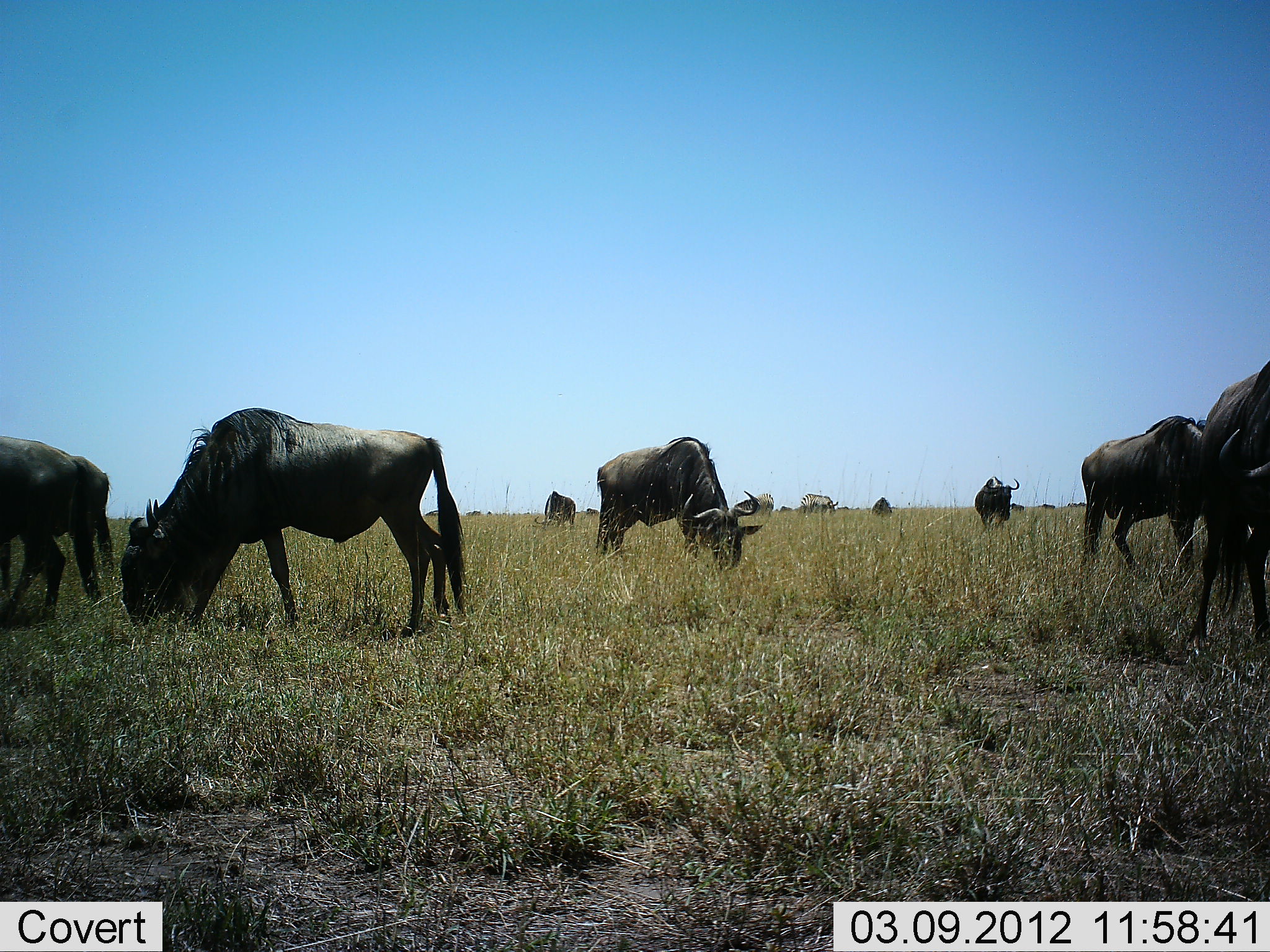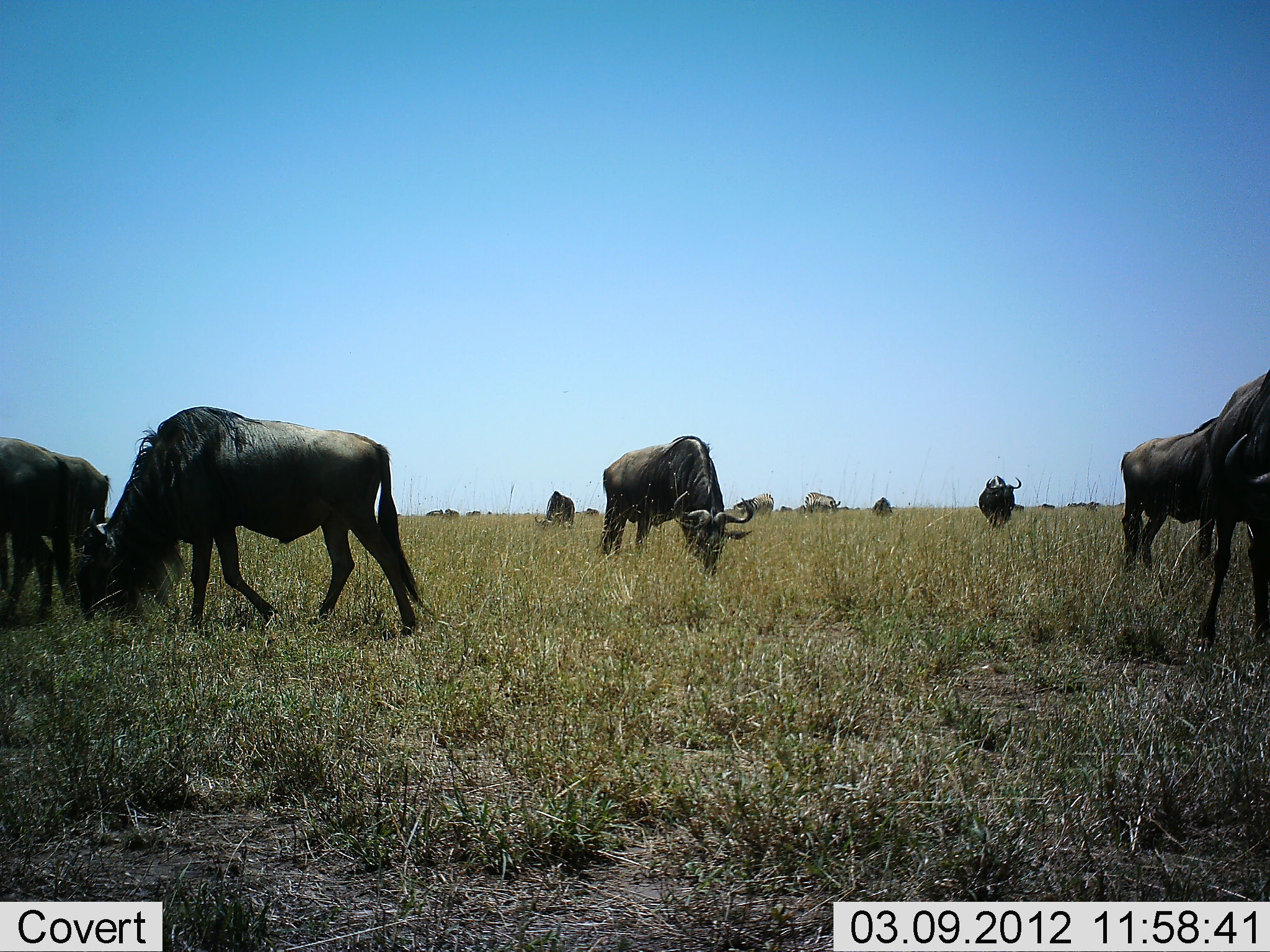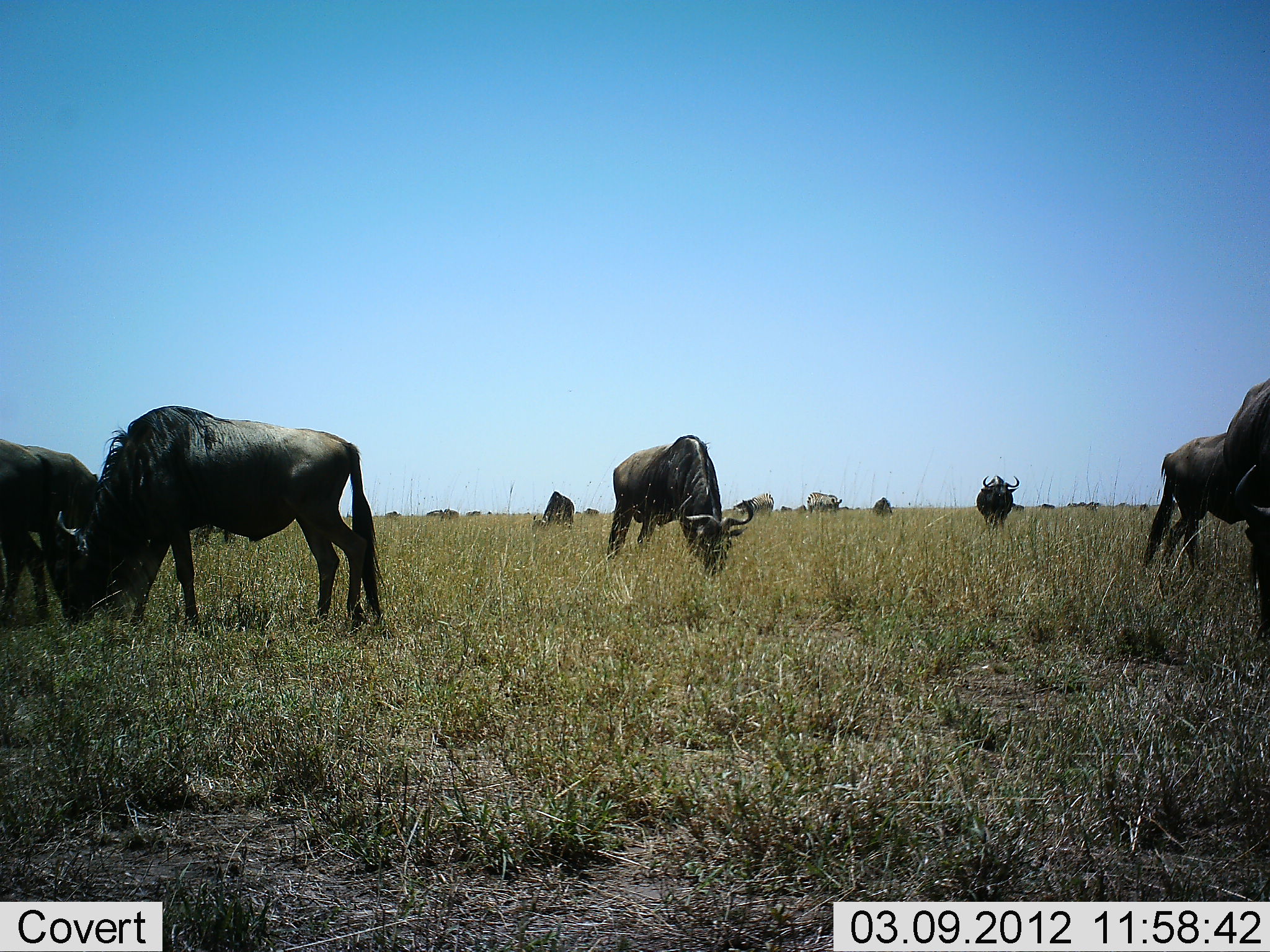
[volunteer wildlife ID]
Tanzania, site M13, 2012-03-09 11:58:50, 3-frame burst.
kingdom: Animalia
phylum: Chordata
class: Mammalia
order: Artiodactyla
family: Bovidae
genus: Connochaetes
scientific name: Connochaetes taurinus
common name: blue wildebeest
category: wildebeest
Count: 11-50.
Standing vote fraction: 35%.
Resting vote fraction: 0%.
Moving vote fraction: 31%.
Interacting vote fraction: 4%.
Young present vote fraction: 4%.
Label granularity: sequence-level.